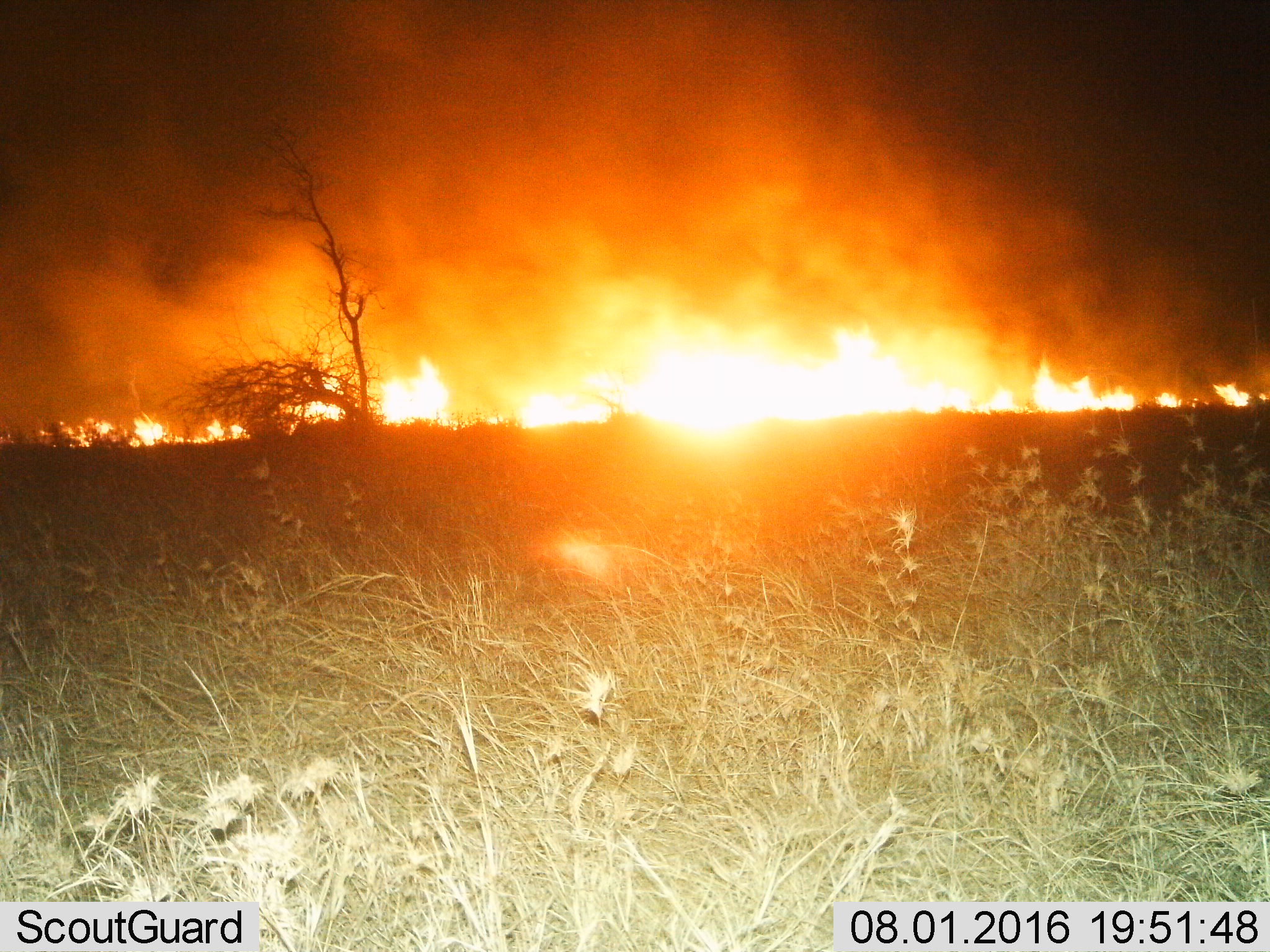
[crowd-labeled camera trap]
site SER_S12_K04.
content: unidentified animal